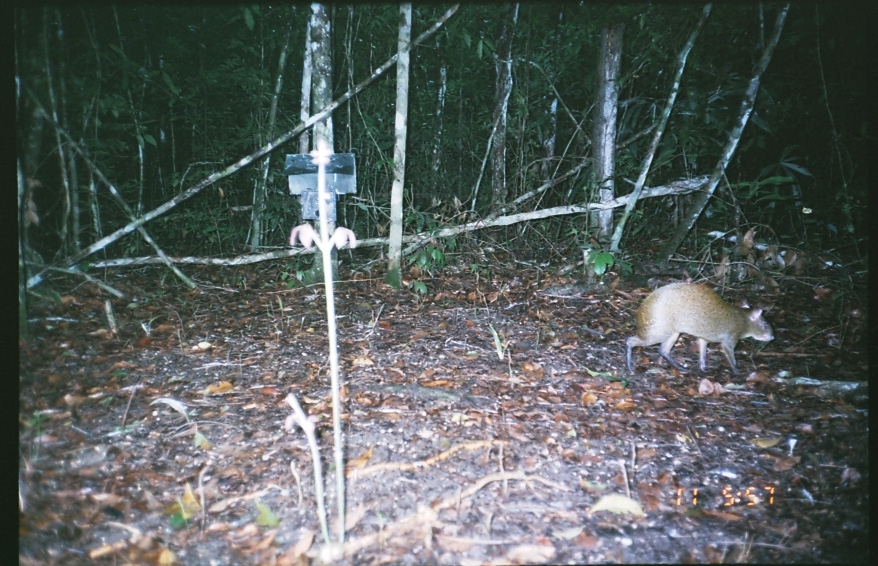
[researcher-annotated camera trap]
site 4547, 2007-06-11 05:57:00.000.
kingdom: Animalia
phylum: Chordata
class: Mammalia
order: Rodentia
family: Dasyproctidae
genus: Dasyprocta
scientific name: Dasyprocta punctata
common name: central american agouti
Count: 1.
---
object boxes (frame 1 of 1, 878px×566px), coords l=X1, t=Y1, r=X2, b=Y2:
dasyprocta punctata: l=623, t=281, r=775, b=376